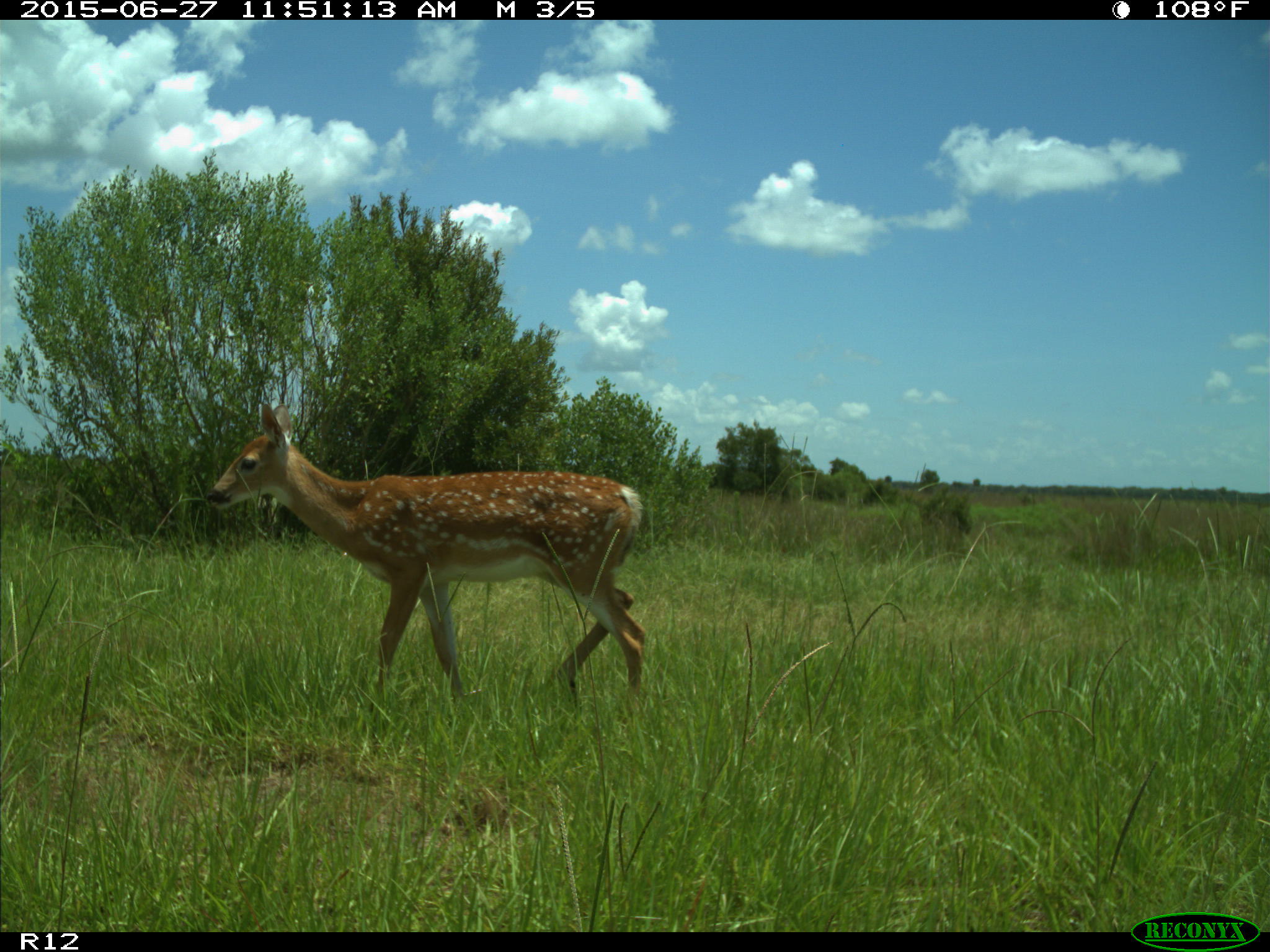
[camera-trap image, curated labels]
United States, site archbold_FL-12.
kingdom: Animalia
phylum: Chordata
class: Mammalia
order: Artiodactyla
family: Cervidae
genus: Odocoileus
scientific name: Odocoileus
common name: deer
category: unidentified deer